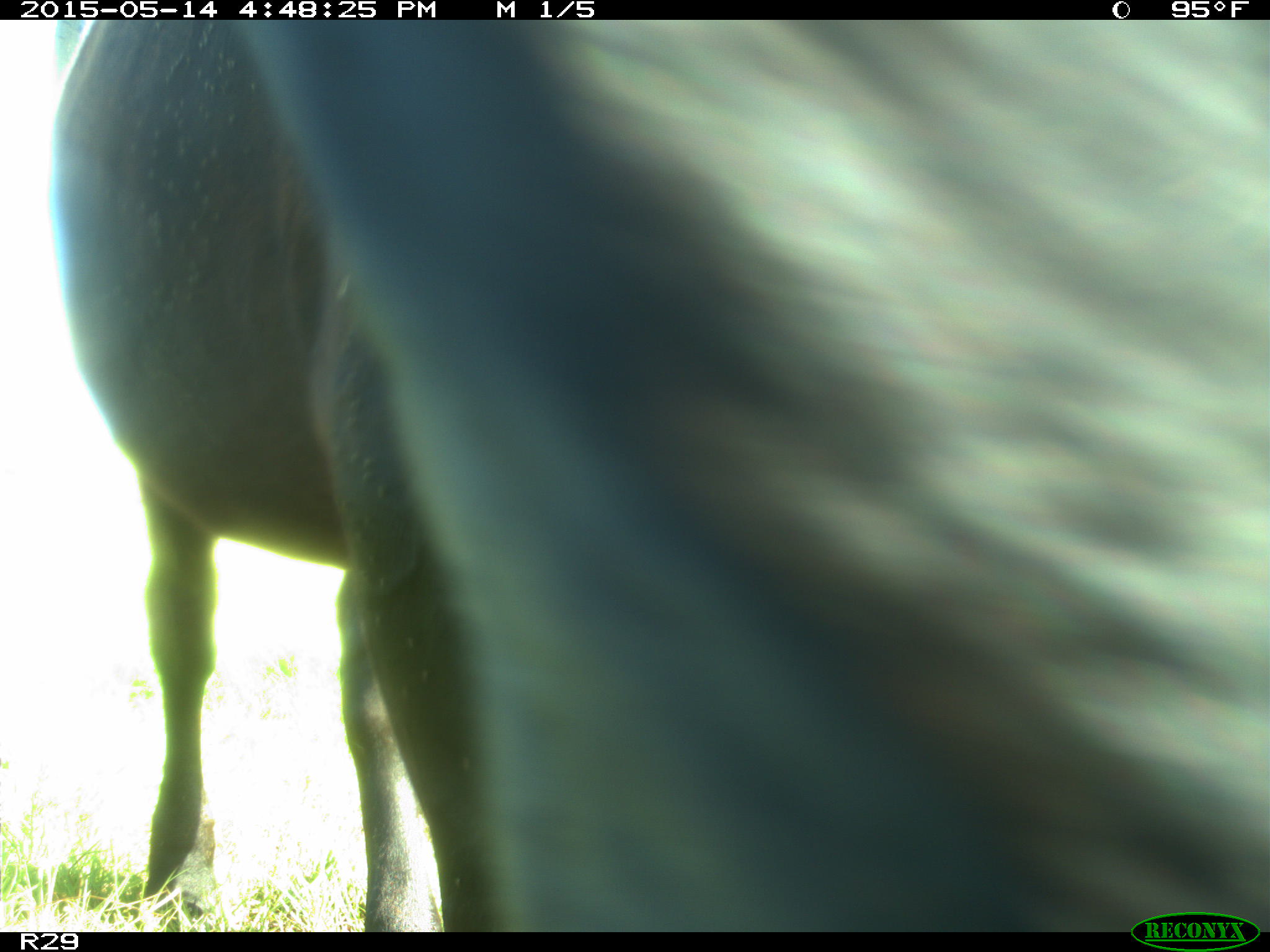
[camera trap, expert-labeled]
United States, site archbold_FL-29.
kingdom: Animalia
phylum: Chordata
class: Mammalia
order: Artiodactyla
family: Bovidae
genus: Bos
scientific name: Bos taurus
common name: domestic cow